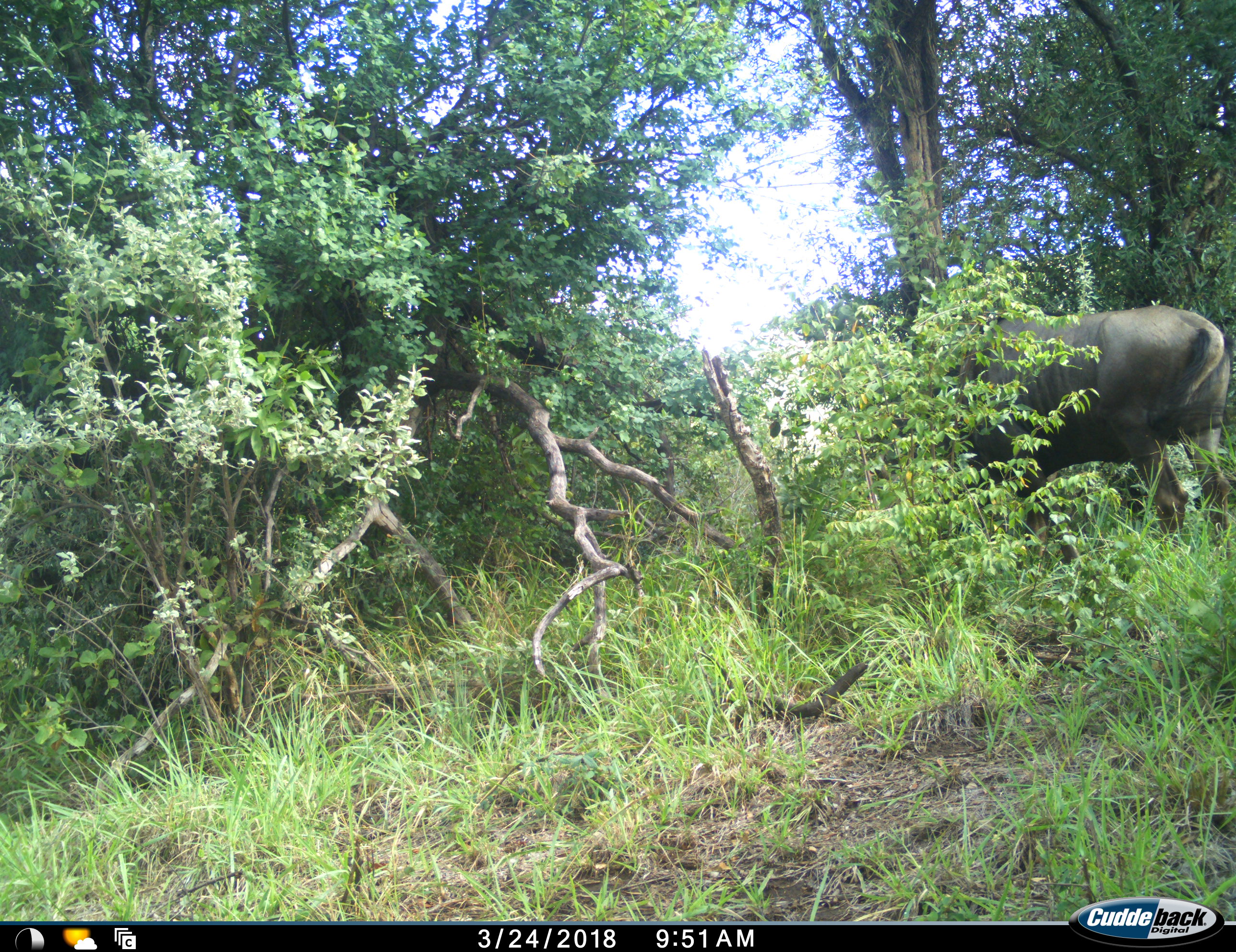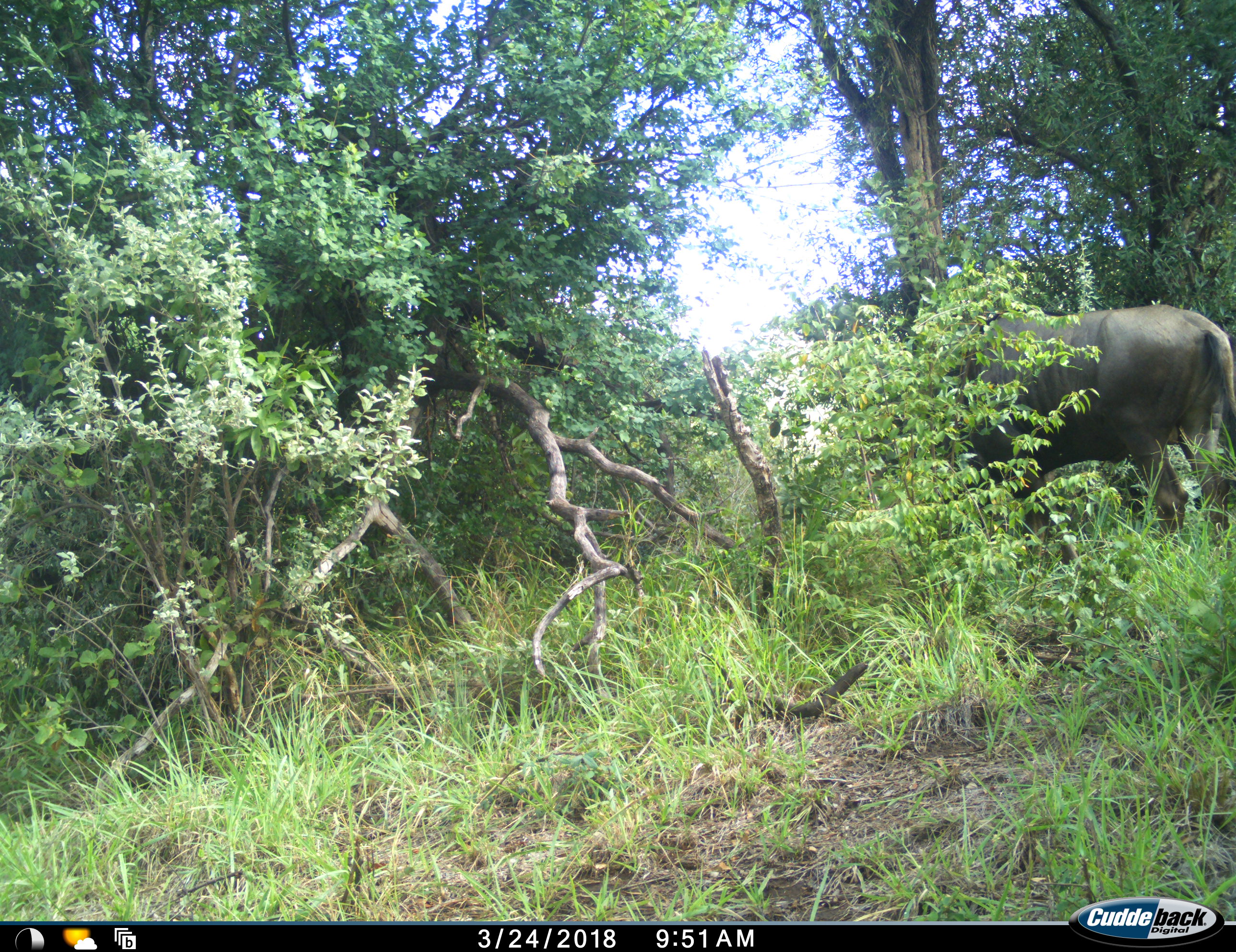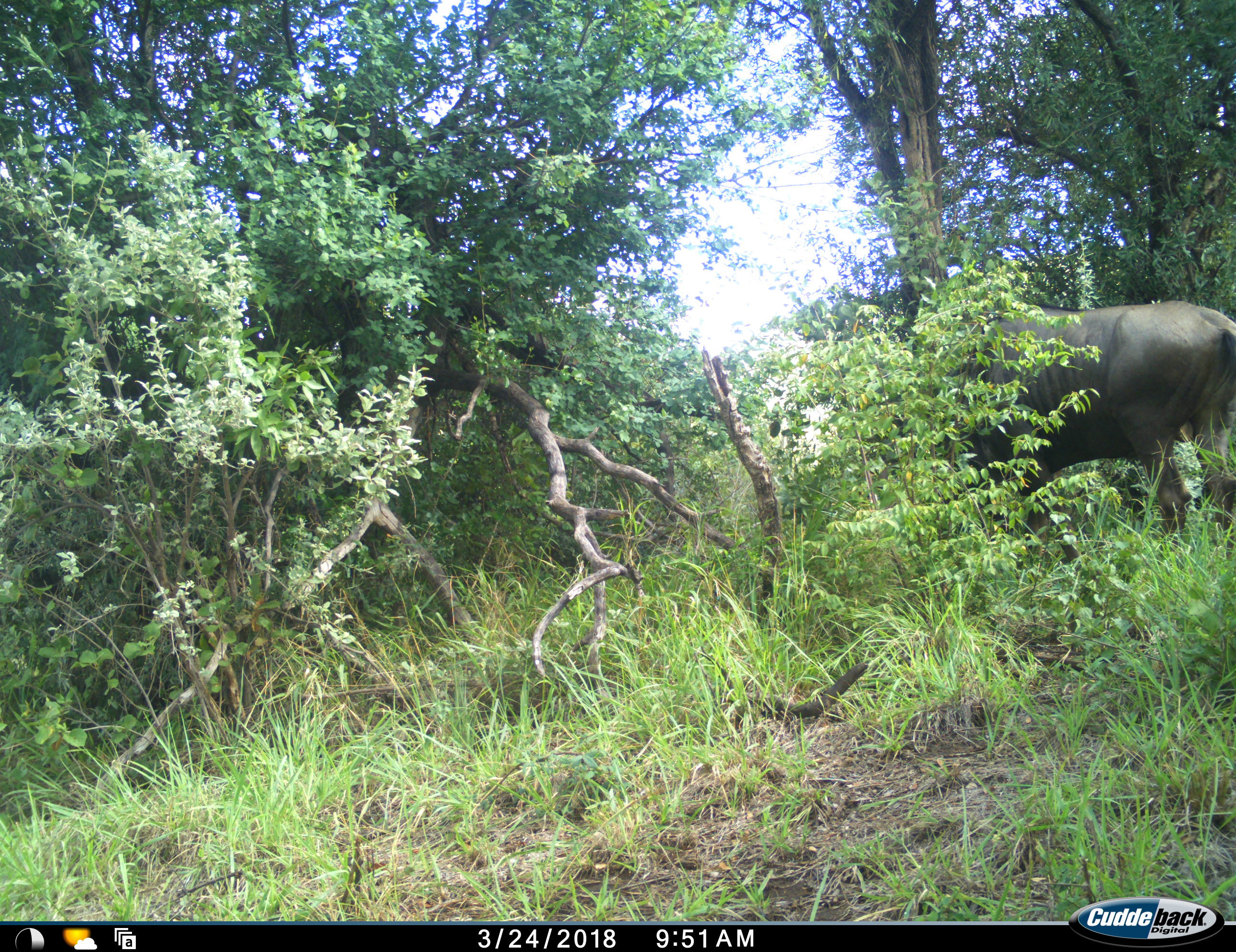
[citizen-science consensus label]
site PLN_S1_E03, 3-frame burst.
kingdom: Animalia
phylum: Chordata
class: Mammalia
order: Artiodactyla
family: Bovidae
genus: Syncerus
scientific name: Syncerus caffer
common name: african buffalo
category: buffalo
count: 1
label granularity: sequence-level